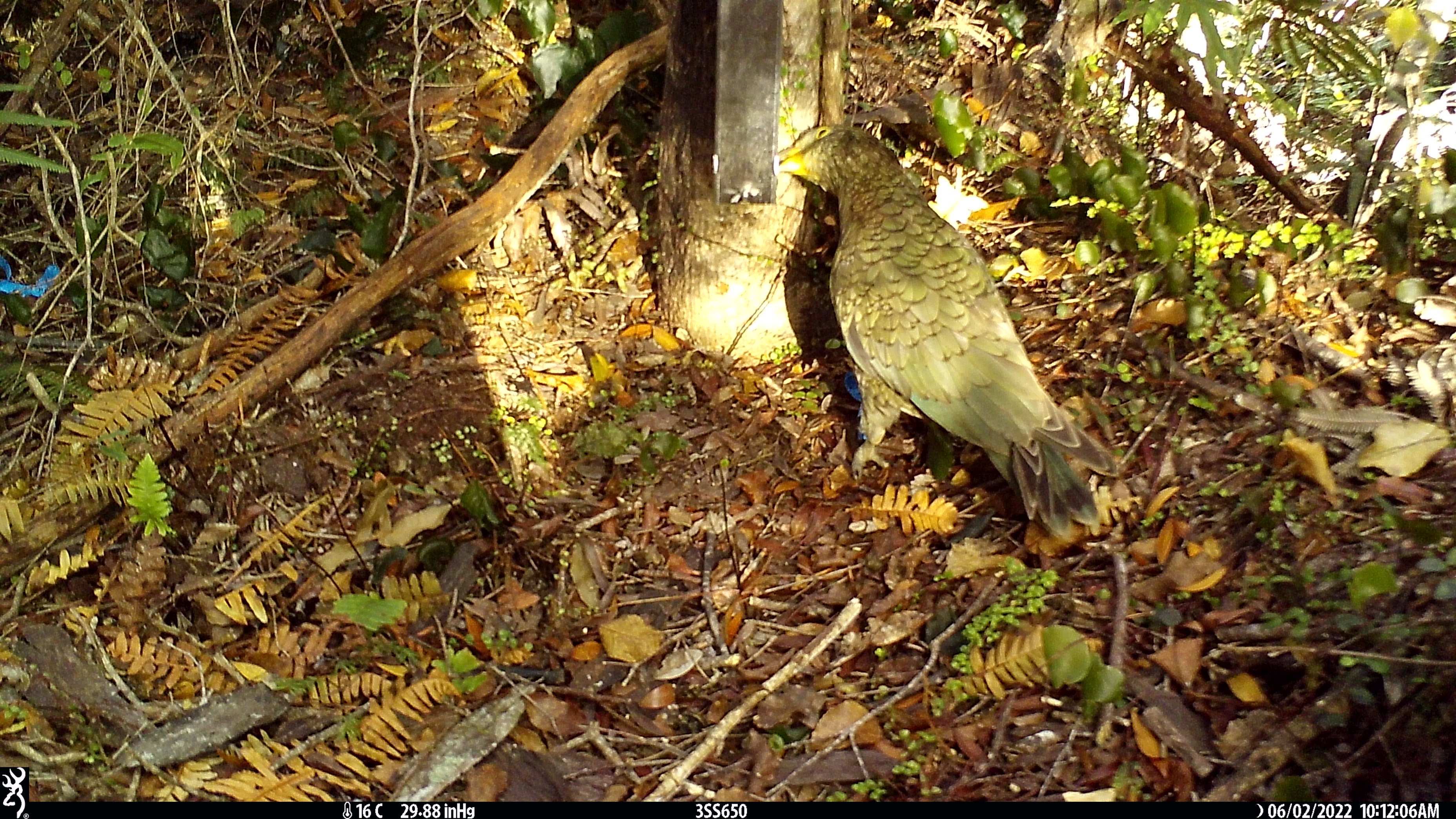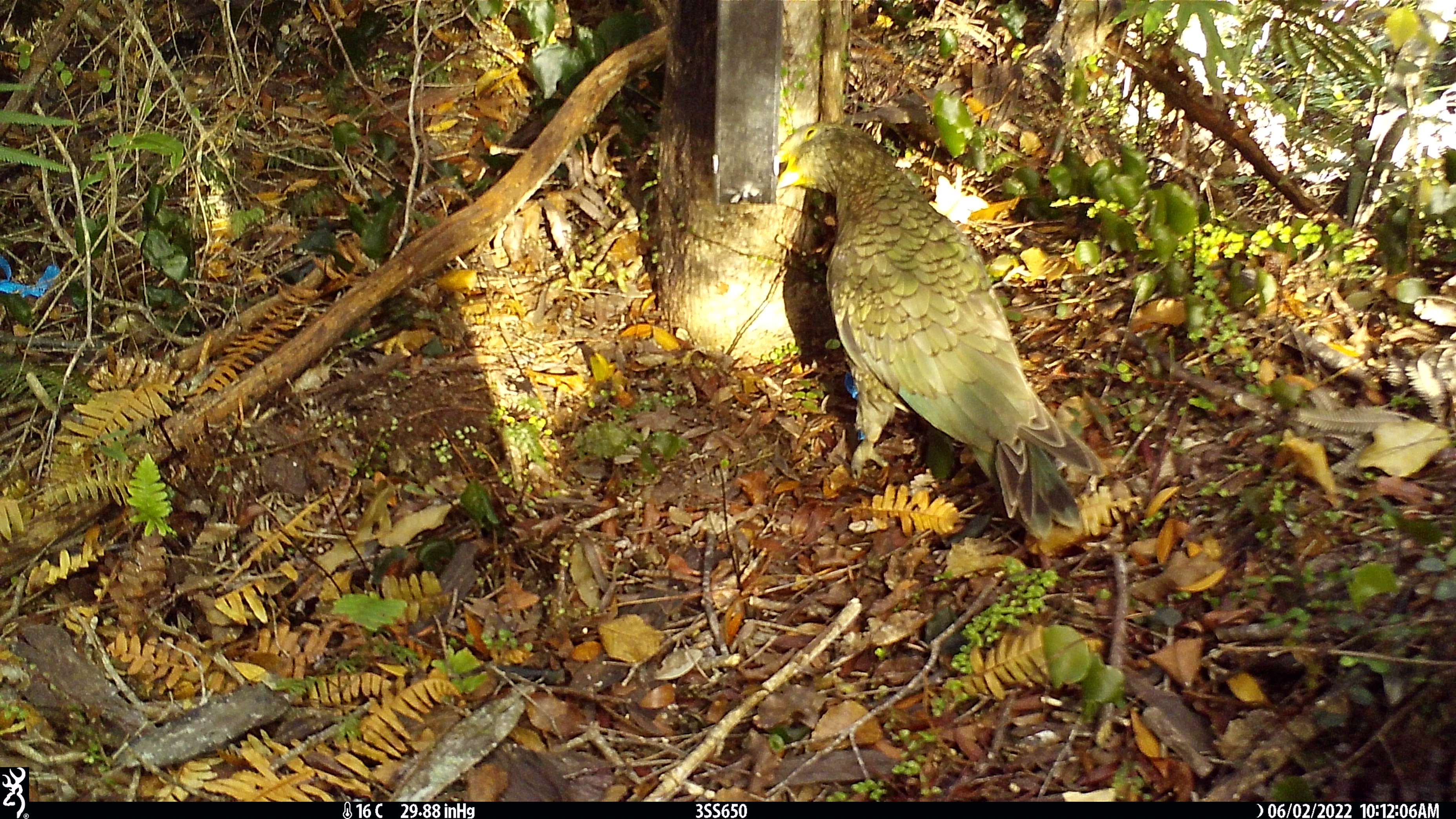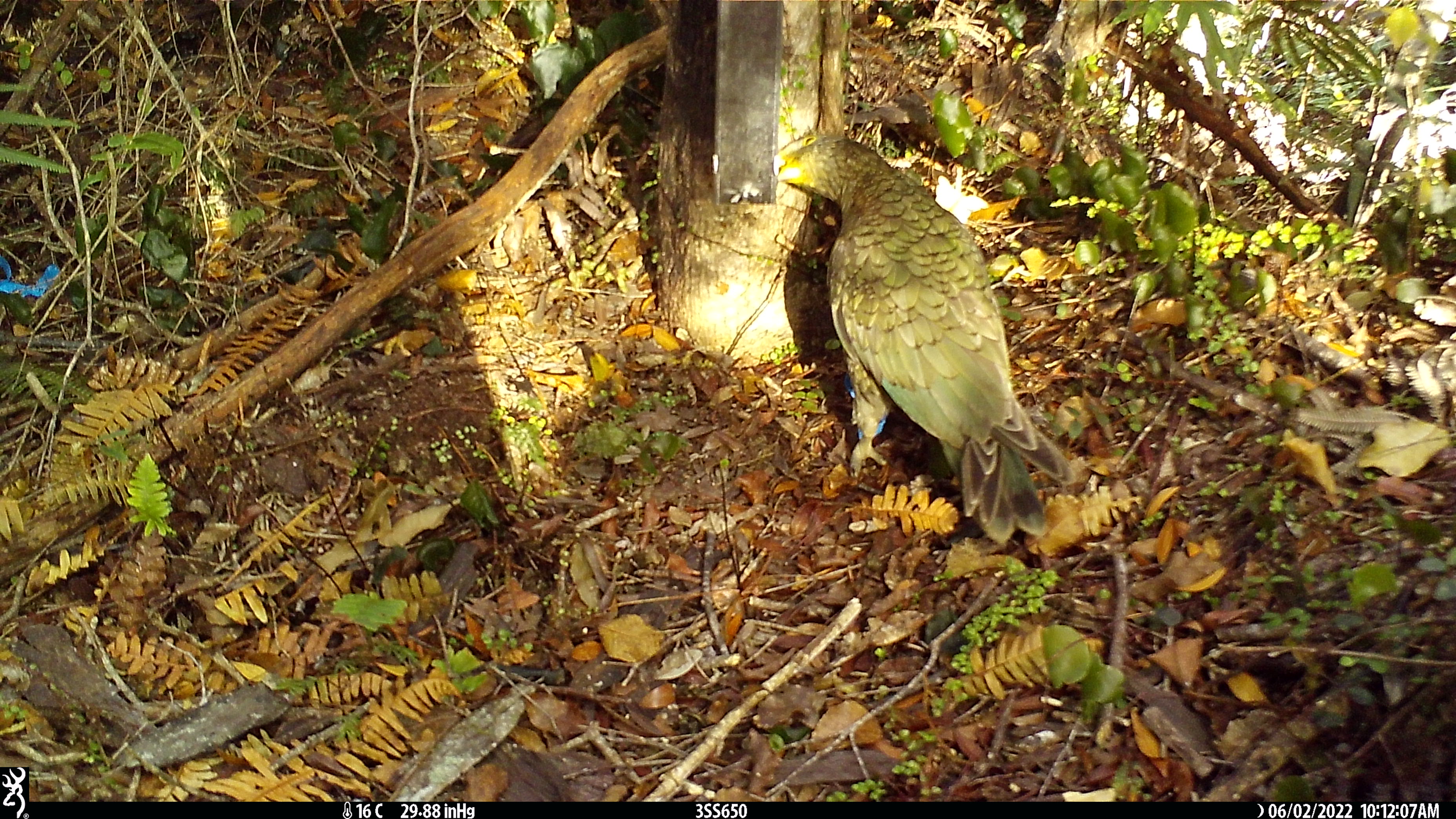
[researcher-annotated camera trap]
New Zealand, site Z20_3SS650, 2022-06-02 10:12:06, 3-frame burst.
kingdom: Animalia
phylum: Chordata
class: Aves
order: Psittaciformes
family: Strigopidae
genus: Nestor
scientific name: Nestor notabilis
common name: kea